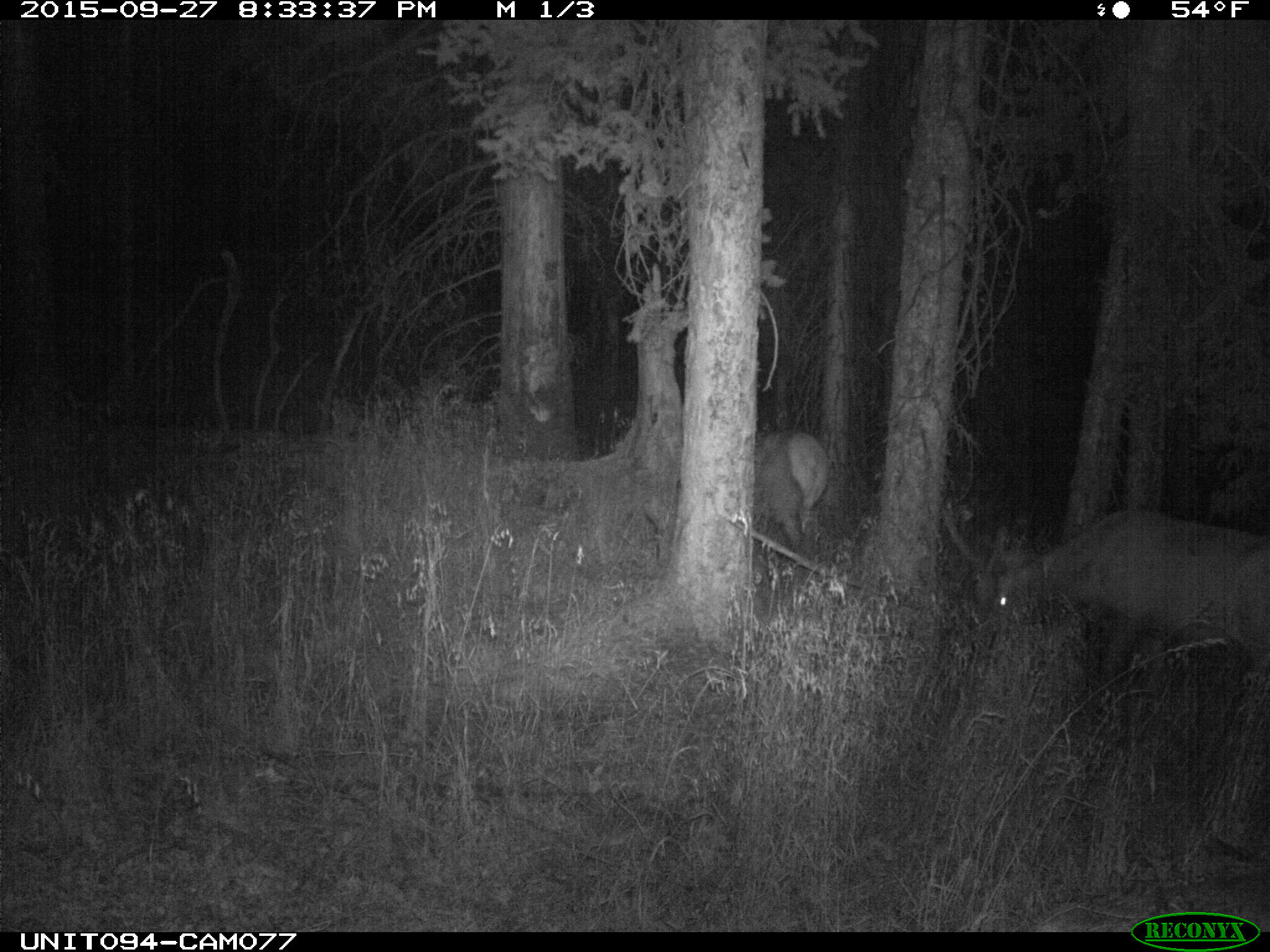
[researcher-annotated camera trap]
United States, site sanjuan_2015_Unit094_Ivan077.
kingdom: Animalia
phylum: Chordata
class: Mammalia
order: Artiodactyla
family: Cervidae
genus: Cervus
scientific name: Cervus elaphus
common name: red deer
Cervus elaphus (red deer).